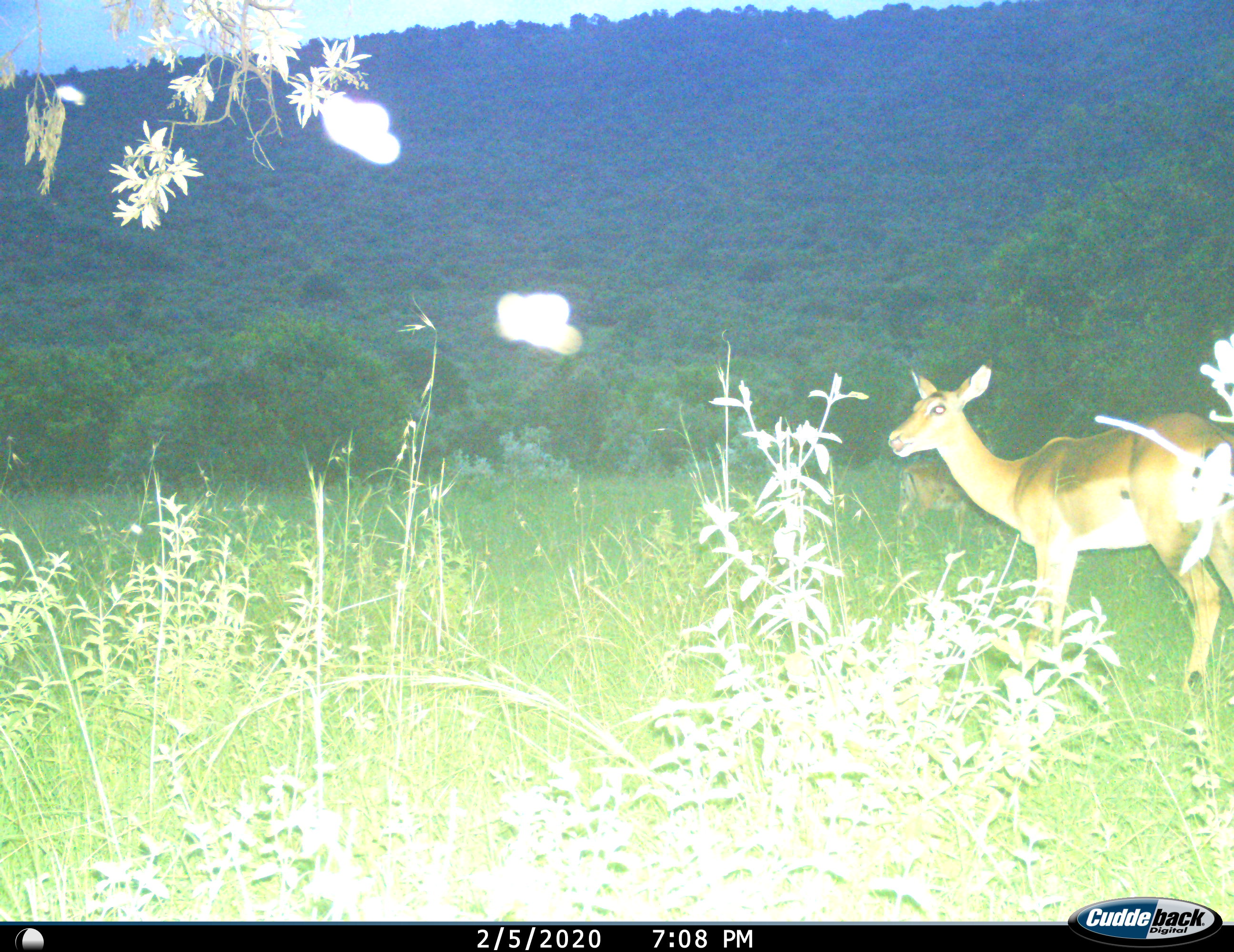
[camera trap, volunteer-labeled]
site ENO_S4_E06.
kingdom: Animalia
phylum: Chordata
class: Mammalia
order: Artiodactyla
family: Bovidae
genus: Aepyceros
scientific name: Aepyceros melampus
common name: impala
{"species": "impala (Aepyceros melampus)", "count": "2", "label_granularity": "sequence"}